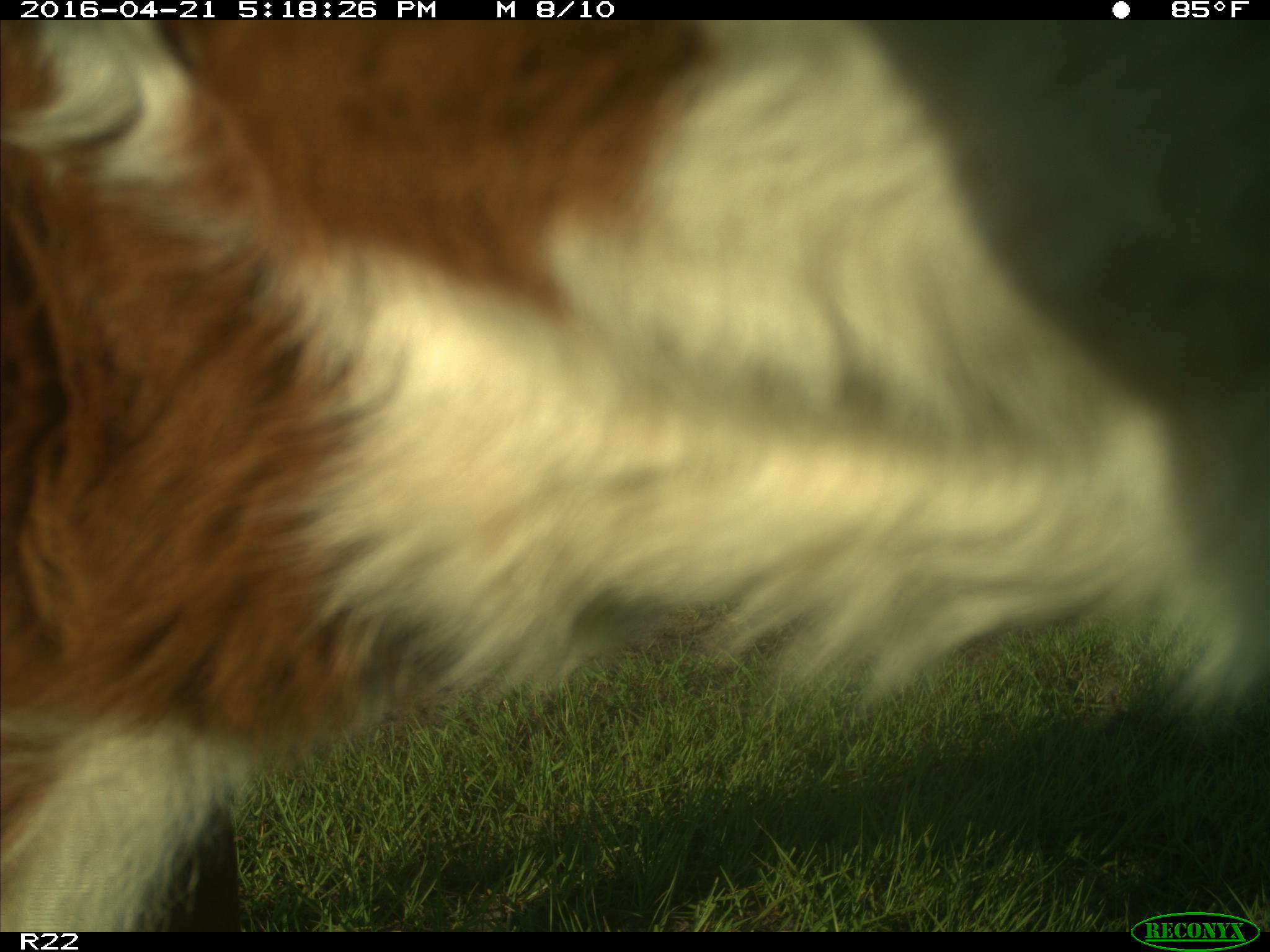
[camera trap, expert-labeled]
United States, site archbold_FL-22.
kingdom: Animalia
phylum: Chordata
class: Mammalia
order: Artiodactyla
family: Bovidae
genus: Bos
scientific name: Bos taurus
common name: domestic cow